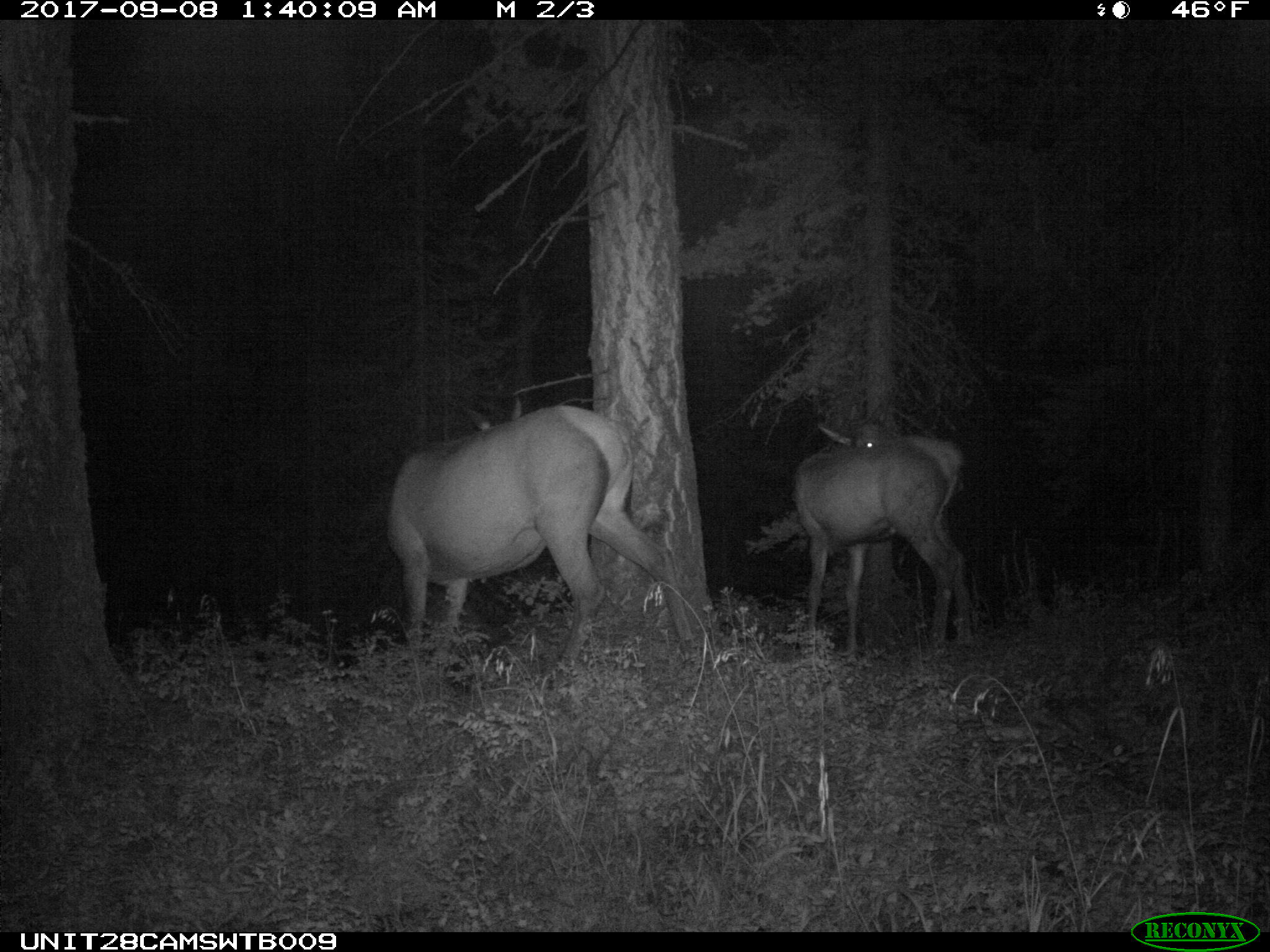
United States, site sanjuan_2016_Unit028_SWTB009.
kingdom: Animalia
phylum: Chordata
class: Mammalia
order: Artiodactyla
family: Cervidae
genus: Cervus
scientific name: Cervus elaphus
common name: red deer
Cervus elaphus (red deer).